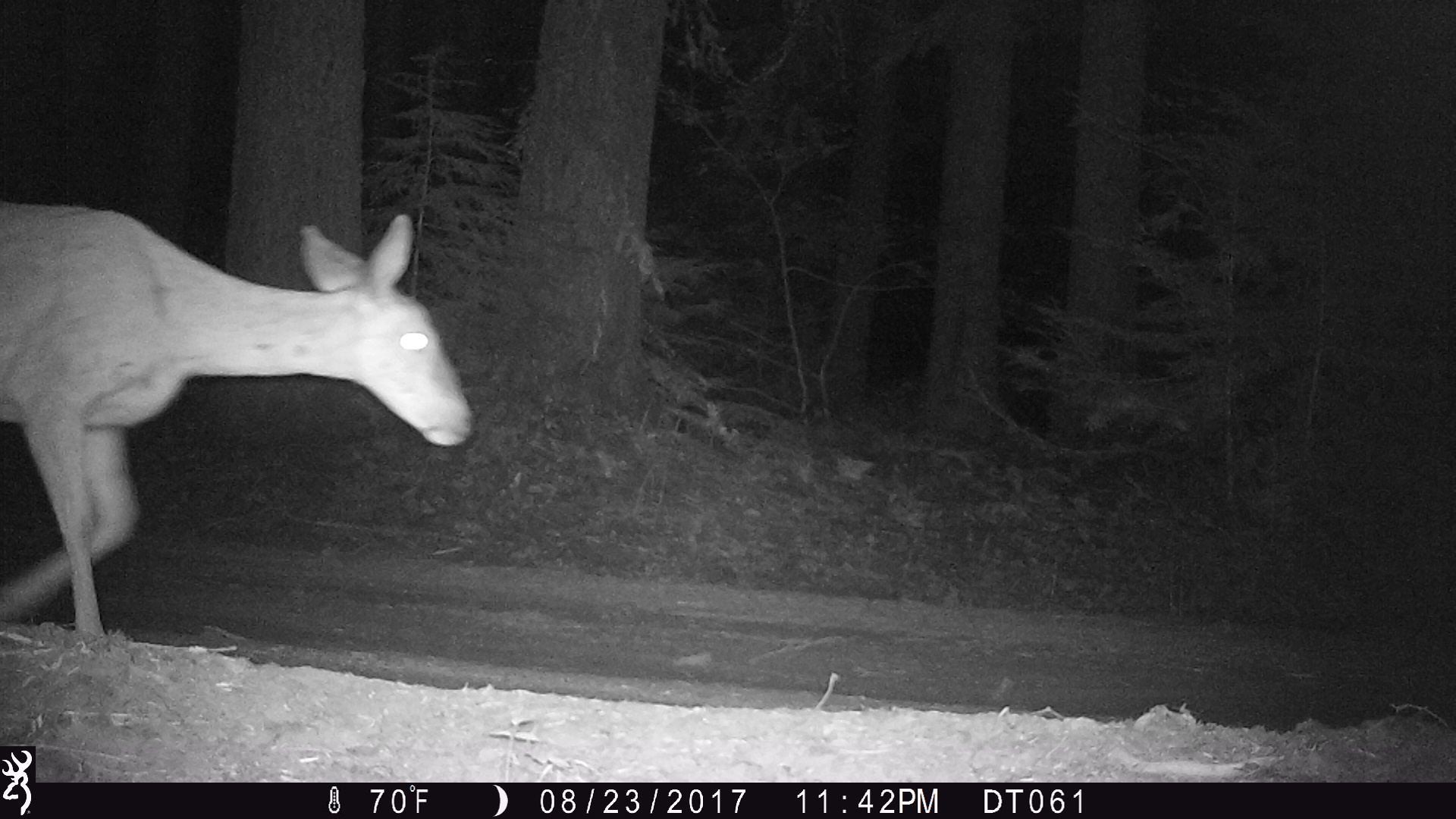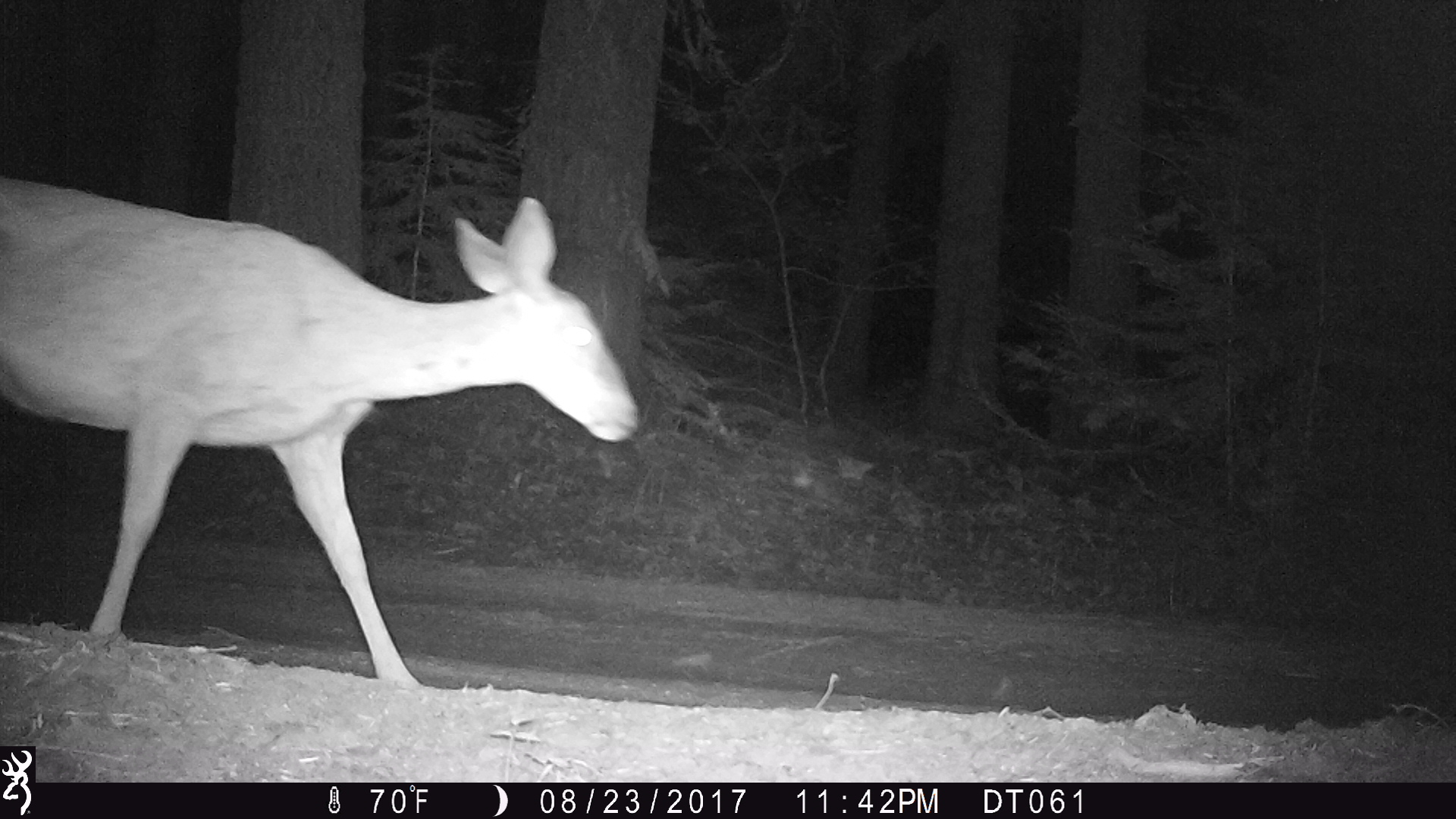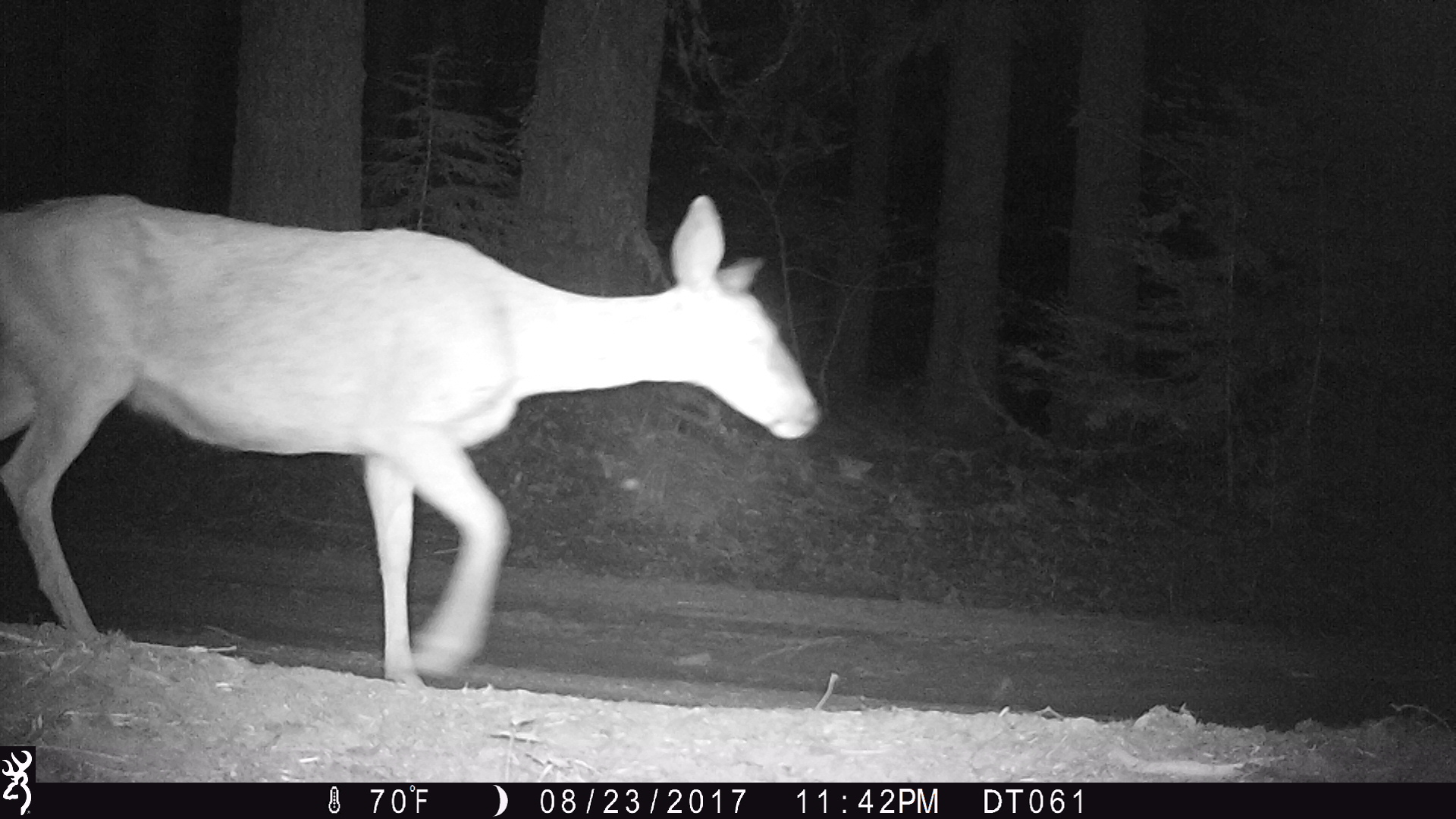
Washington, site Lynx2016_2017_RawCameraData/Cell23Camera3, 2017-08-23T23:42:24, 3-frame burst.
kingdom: Animalia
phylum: Chordata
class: Mammalia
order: Artiodactyla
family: Cervidae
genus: Odocoileus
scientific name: Odocoileus hemionus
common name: mule deer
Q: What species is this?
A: Odocoileus hemionus (mule deer).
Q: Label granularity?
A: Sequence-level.